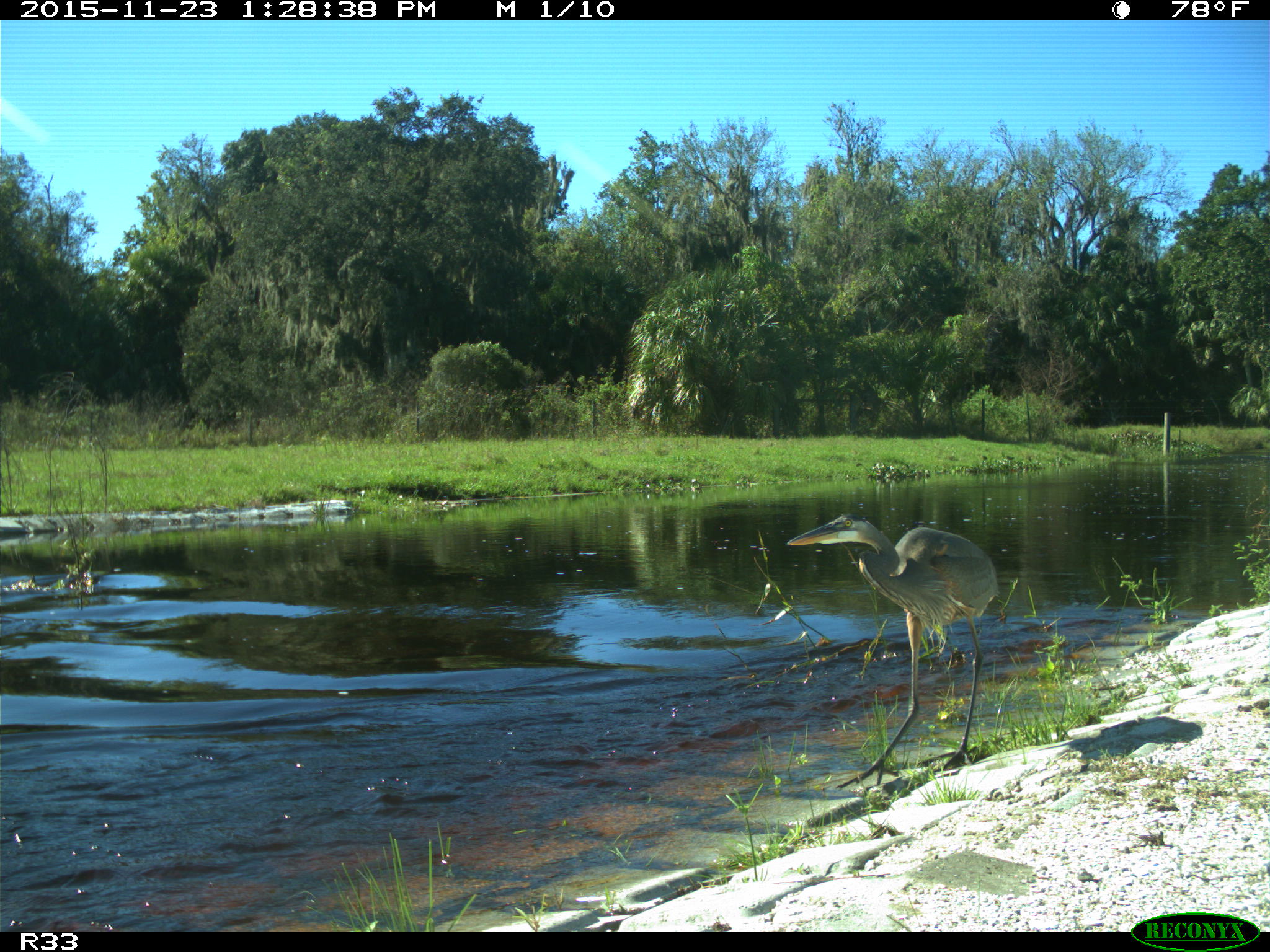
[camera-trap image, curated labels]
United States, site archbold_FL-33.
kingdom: Animalia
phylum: Chordata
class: Aves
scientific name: Aves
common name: birds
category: unidentified bird